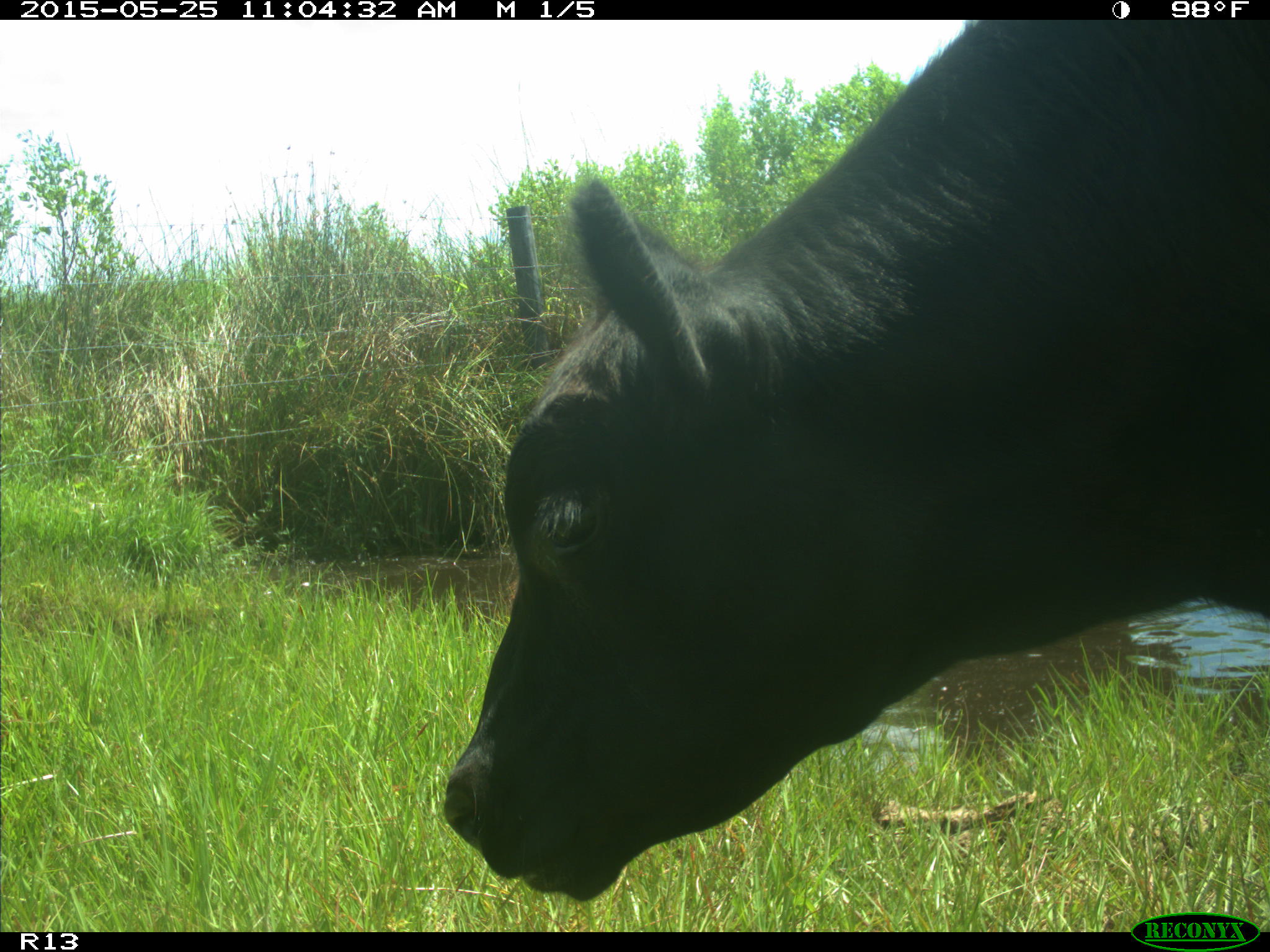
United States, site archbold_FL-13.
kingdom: Animalia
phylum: Chordata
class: Mammalia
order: Artiodactyla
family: Bovidae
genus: Bos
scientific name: Bos taurus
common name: domestic cow